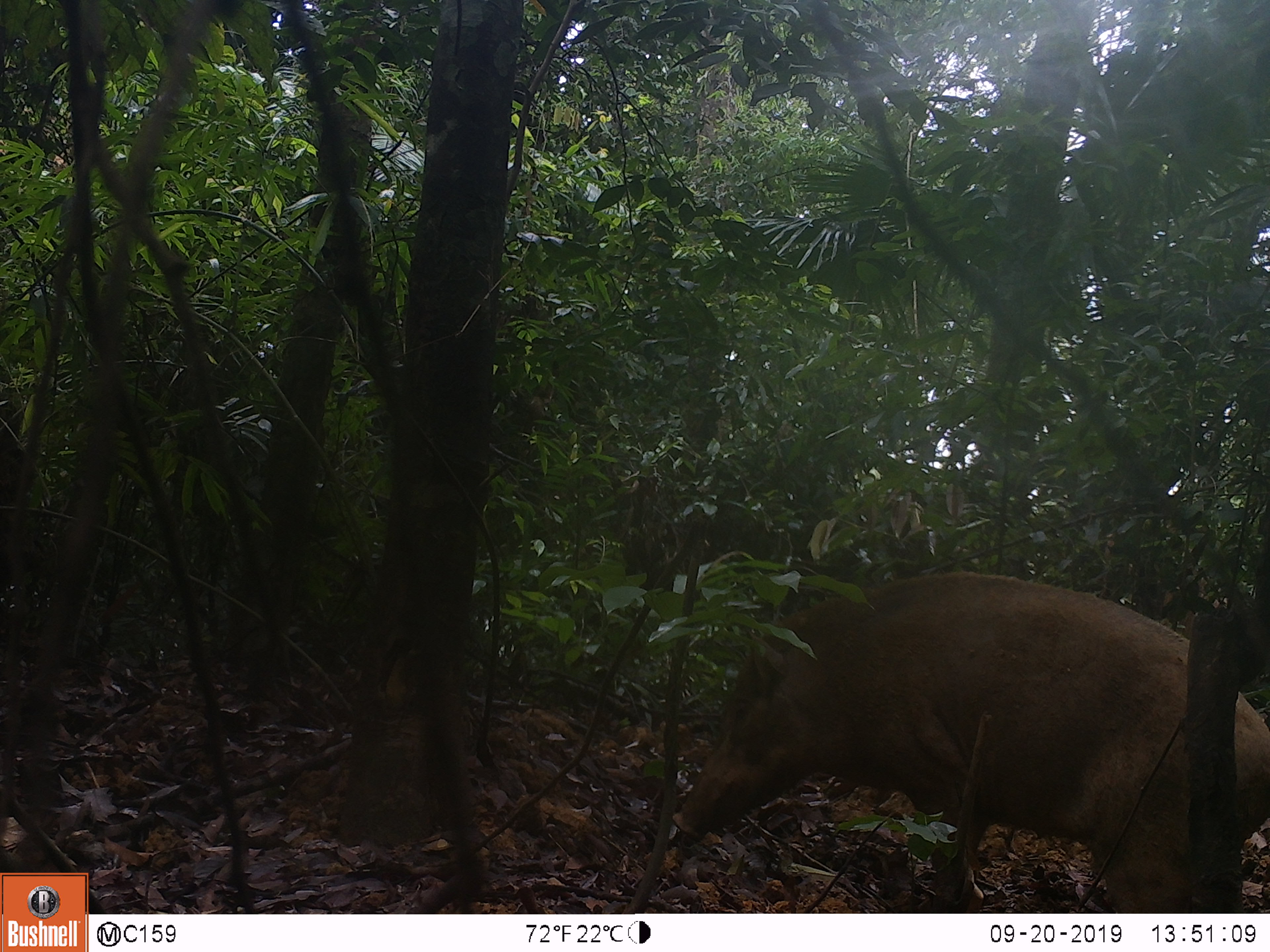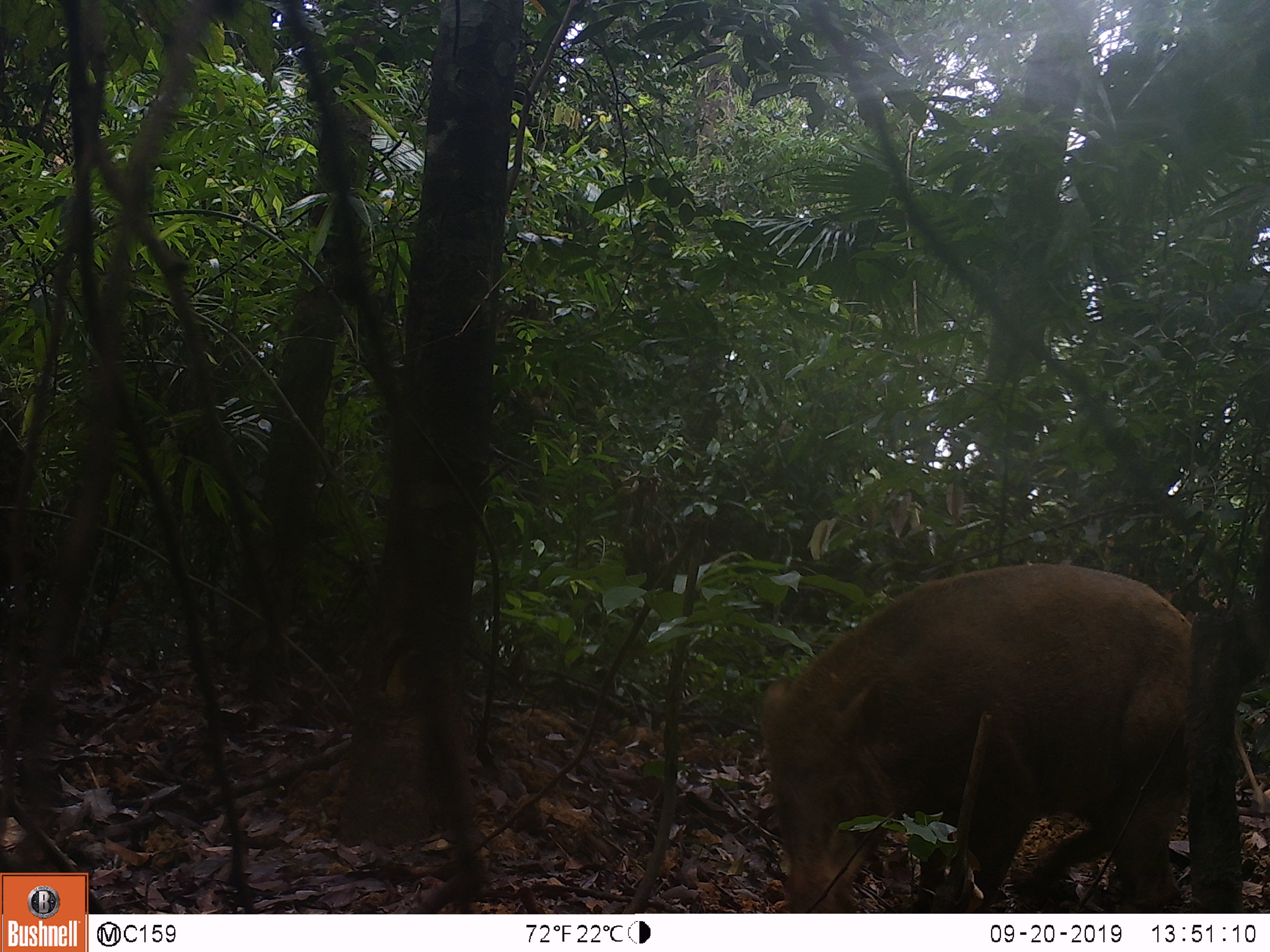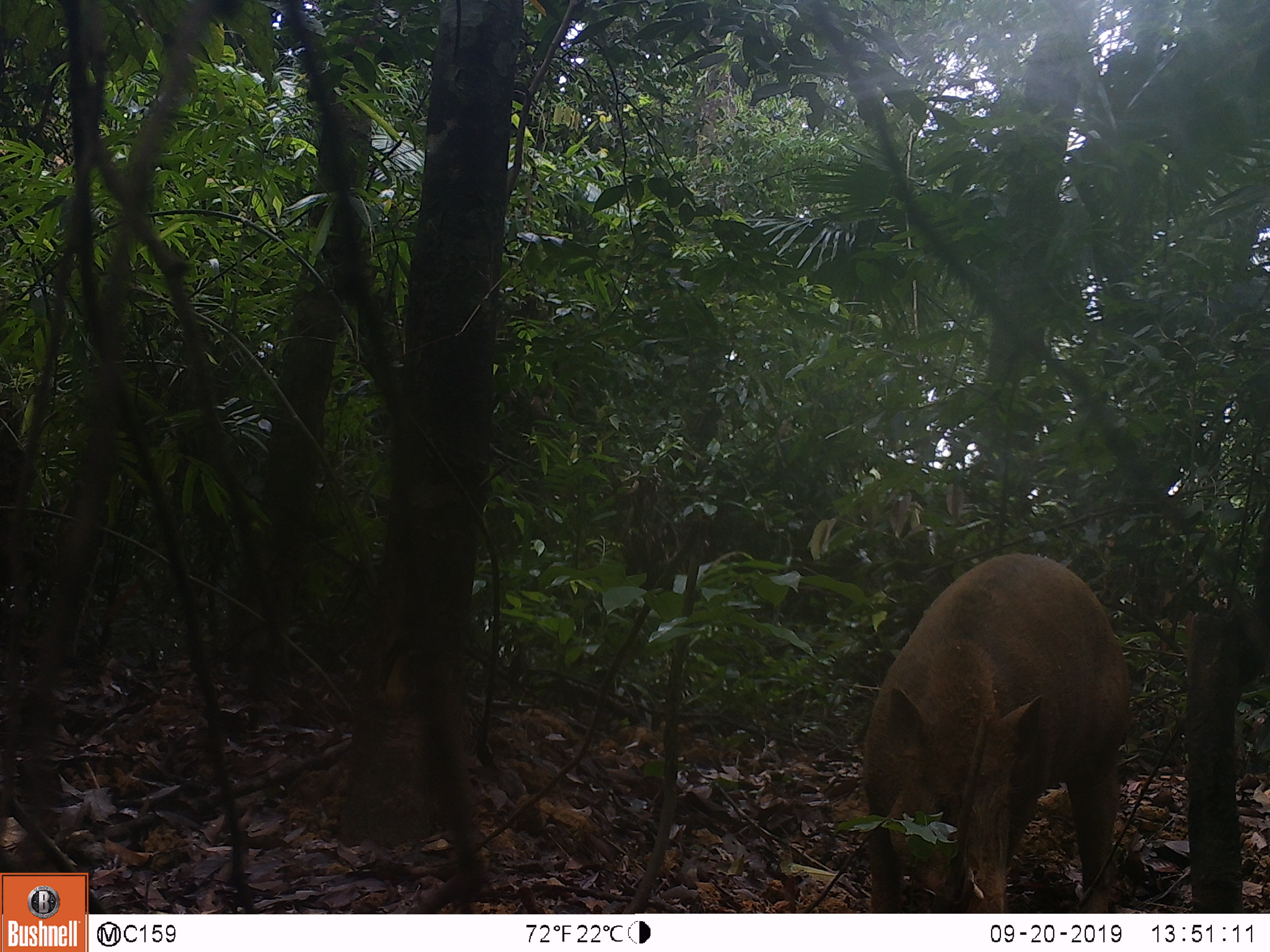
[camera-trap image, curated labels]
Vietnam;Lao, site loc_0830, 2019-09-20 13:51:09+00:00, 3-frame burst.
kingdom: Animalia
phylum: Chordata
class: Mammalia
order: Artiodactyla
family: Suidae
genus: Sus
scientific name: Sus scrofa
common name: eurasian wild pig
Eurasian wild pig (Sus scrofa). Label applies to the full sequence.